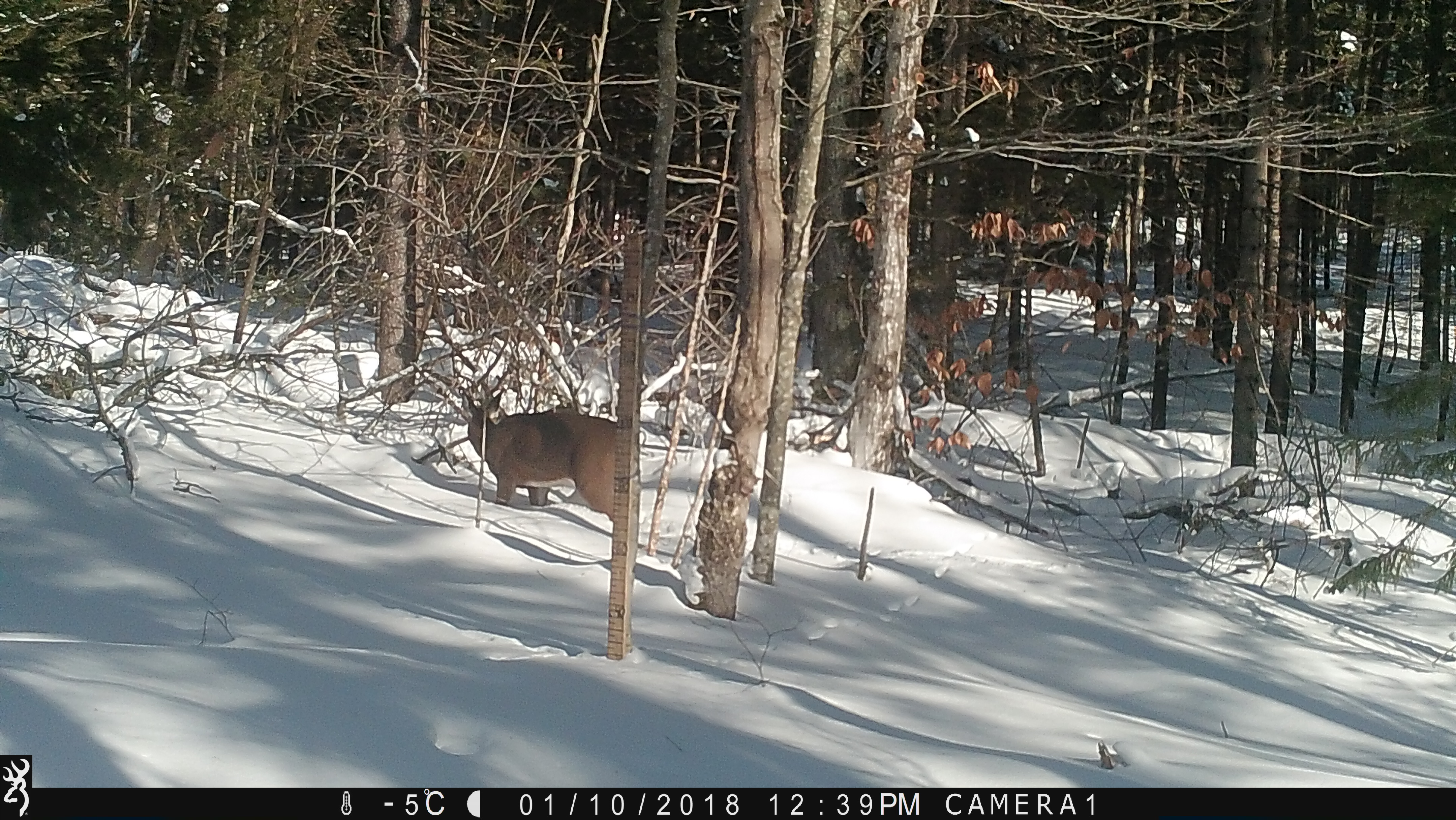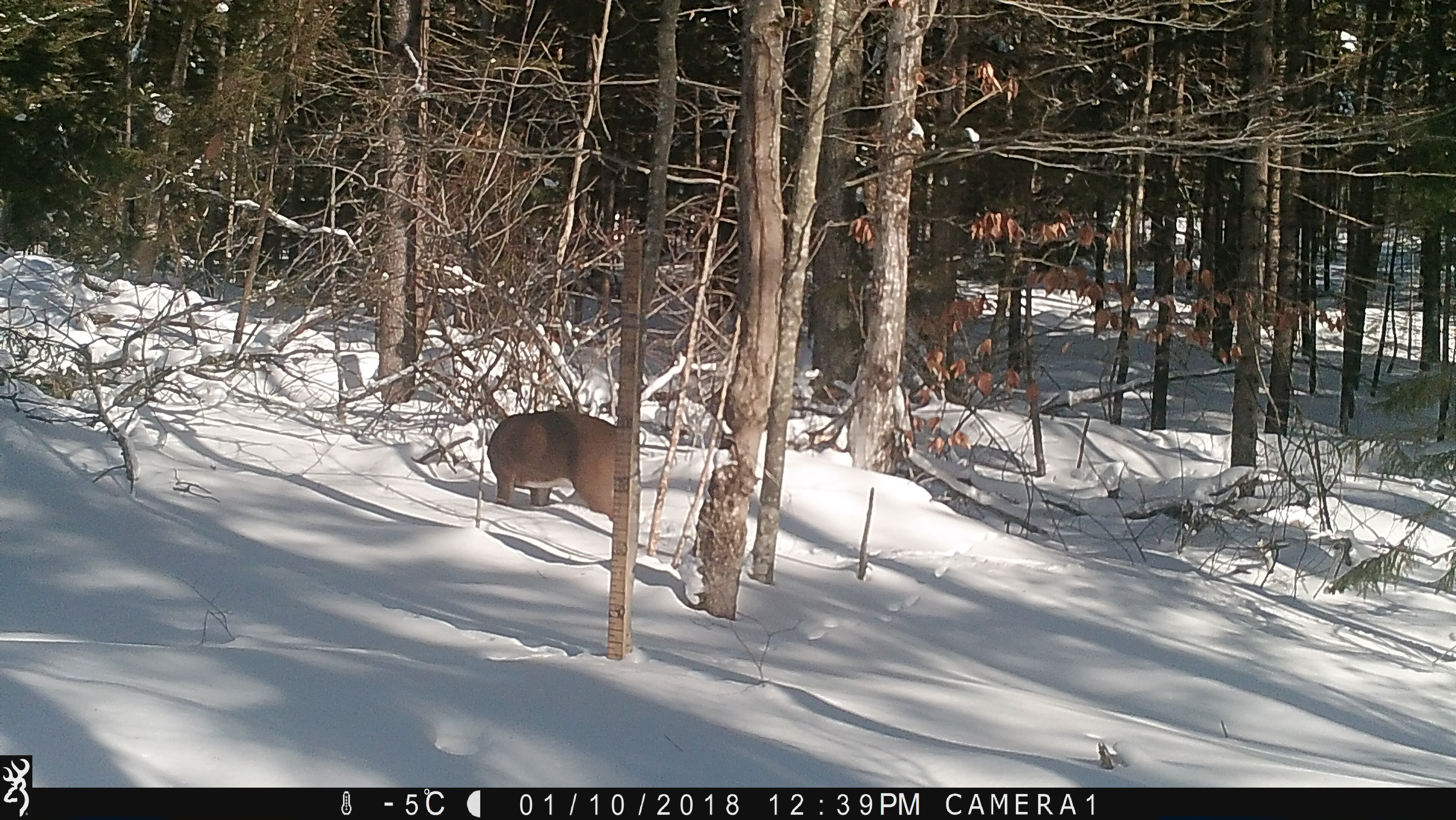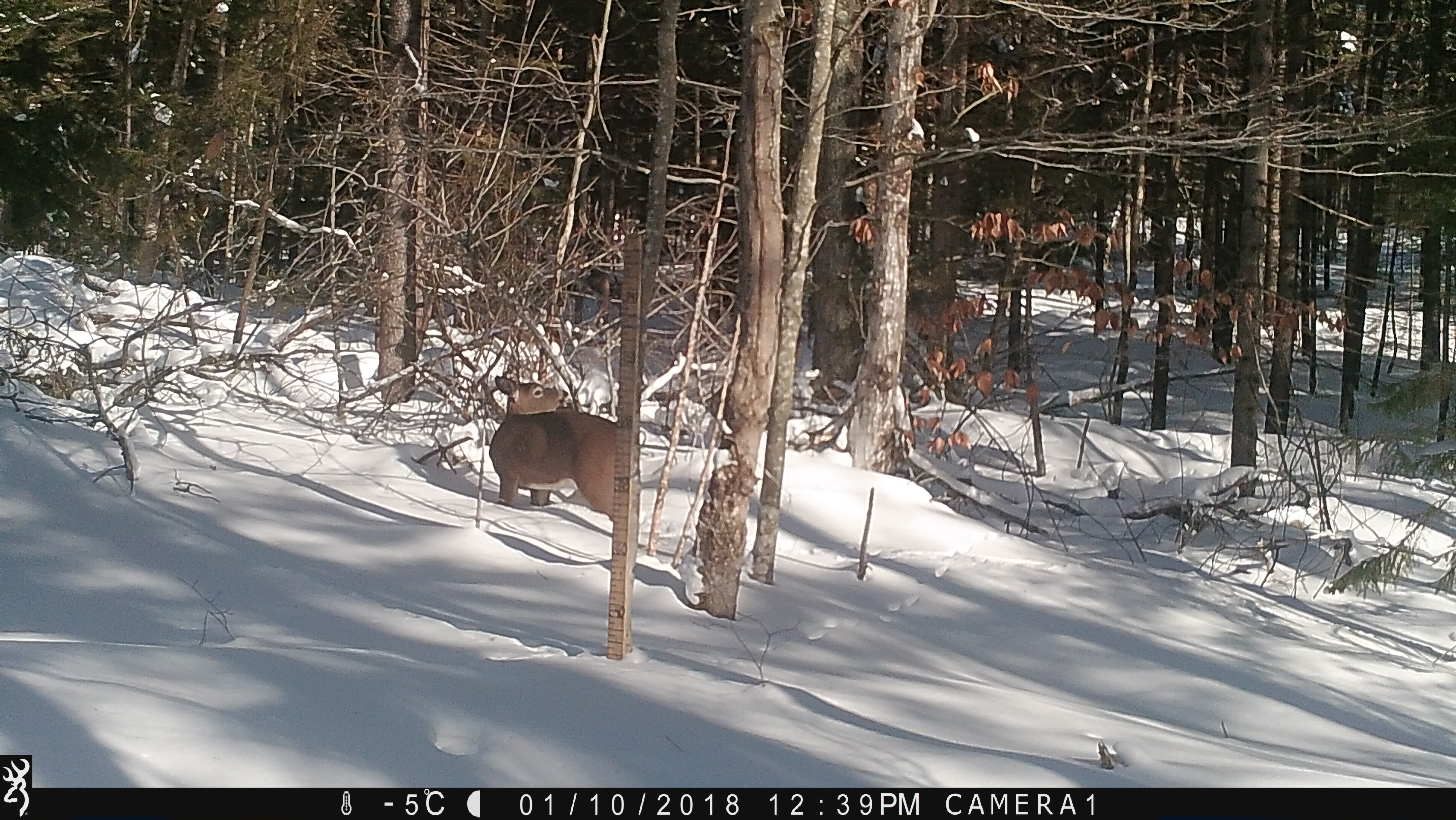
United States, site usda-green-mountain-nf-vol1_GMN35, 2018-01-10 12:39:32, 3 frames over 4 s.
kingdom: Animalia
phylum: Chordata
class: Mammalia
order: Artiodactyla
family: Cervidae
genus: Odocoileus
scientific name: Odocoileus virginianus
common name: white-tailed deer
White-tailed deer (Odocoileus virginianus).